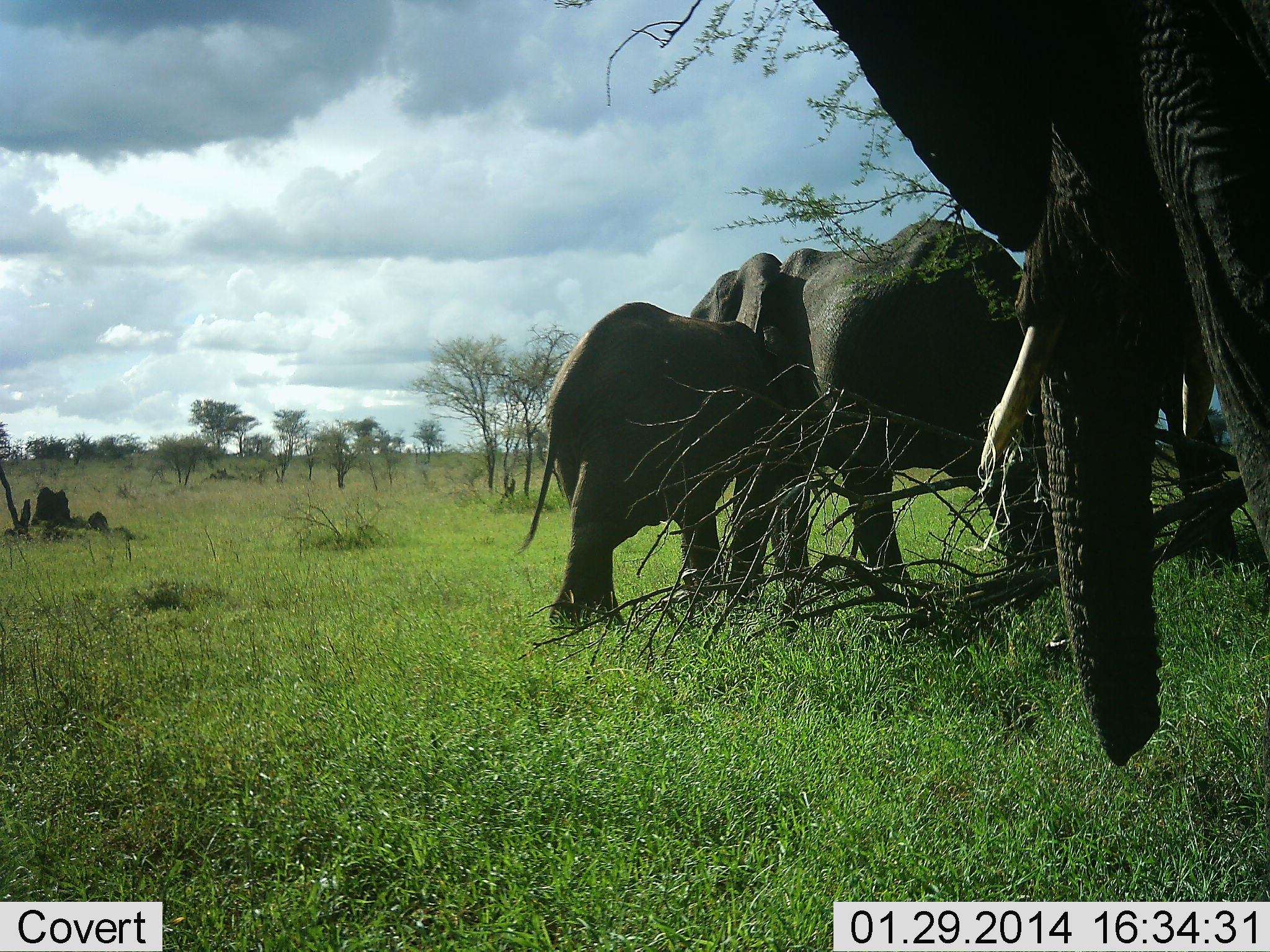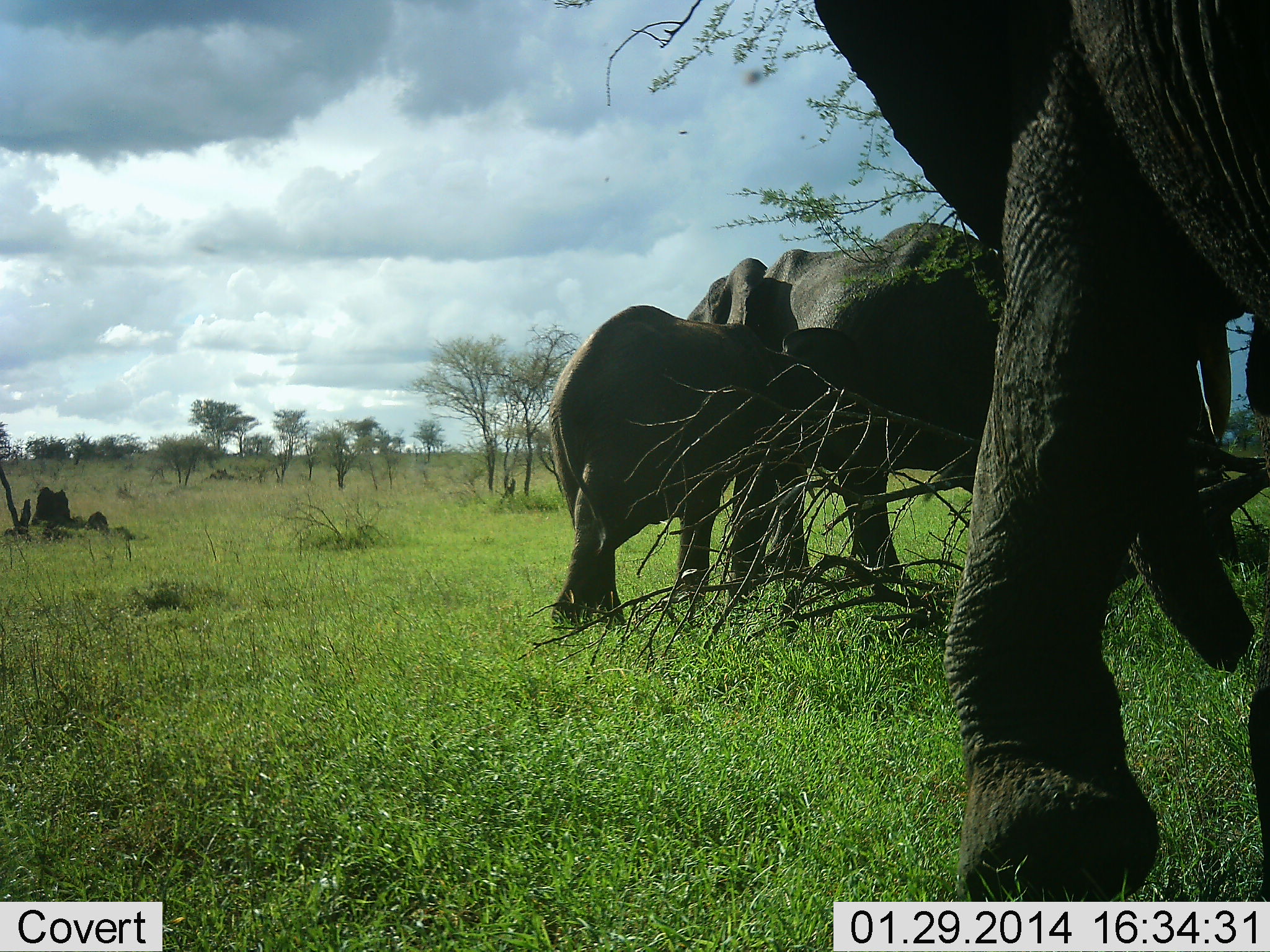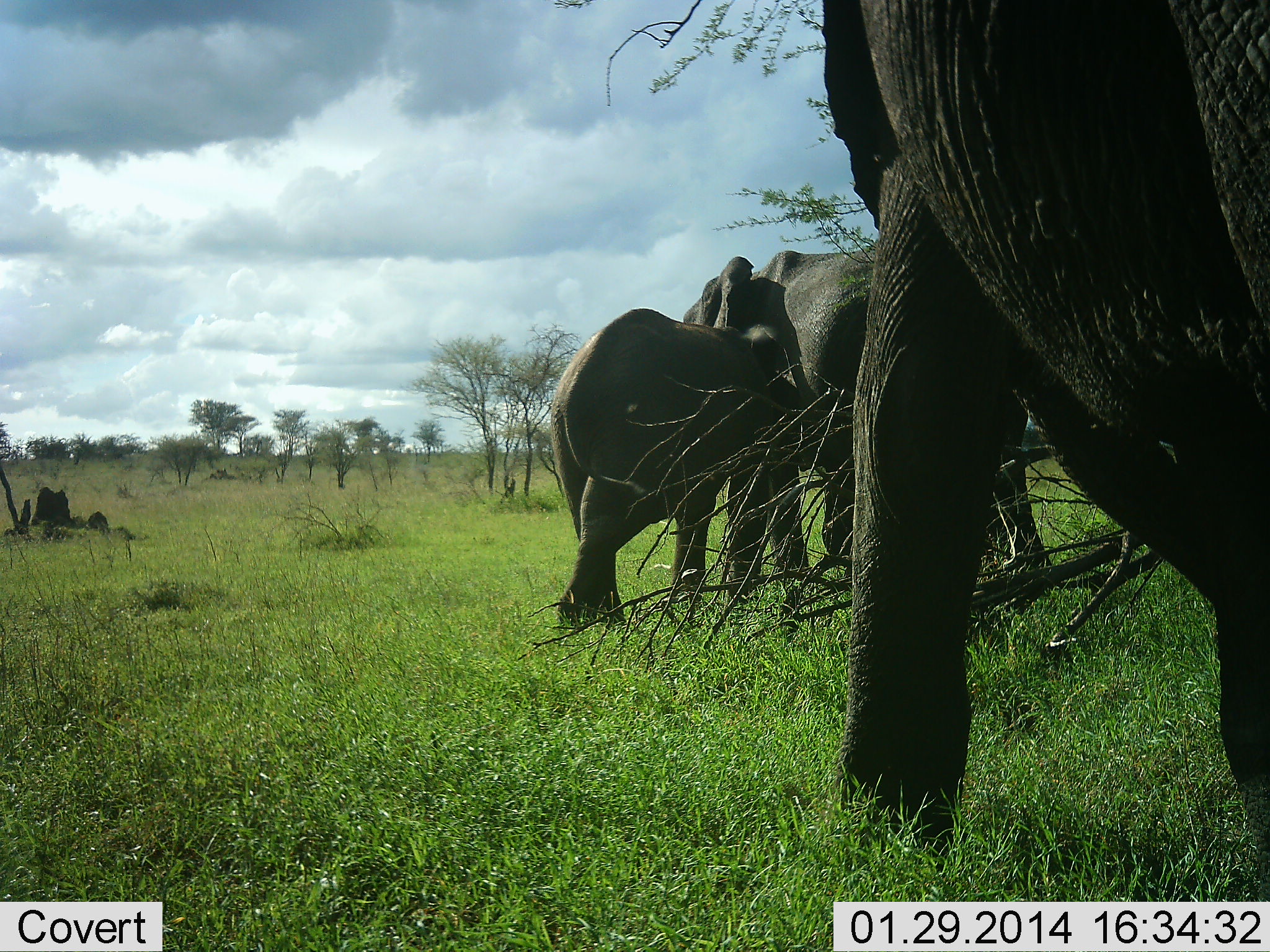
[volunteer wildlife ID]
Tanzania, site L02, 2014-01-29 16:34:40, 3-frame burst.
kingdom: Animalia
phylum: Chordata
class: Mammalia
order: Proboscidea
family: Elephantidae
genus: Loxodonta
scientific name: Loxodonta africana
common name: african bush elephant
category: elephant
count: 3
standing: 50%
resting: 10%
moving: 50%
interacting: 40%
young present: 70%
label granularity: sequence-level